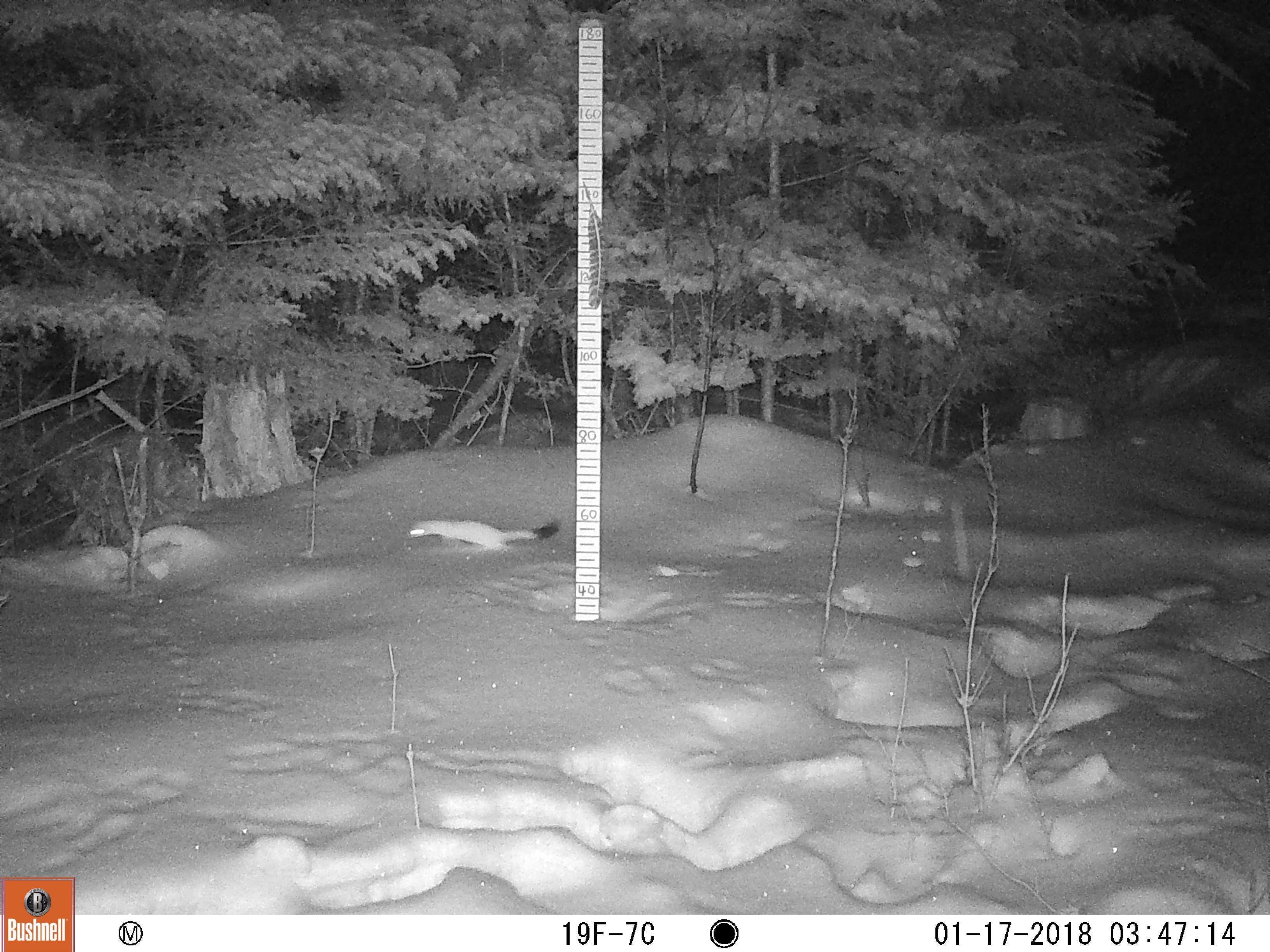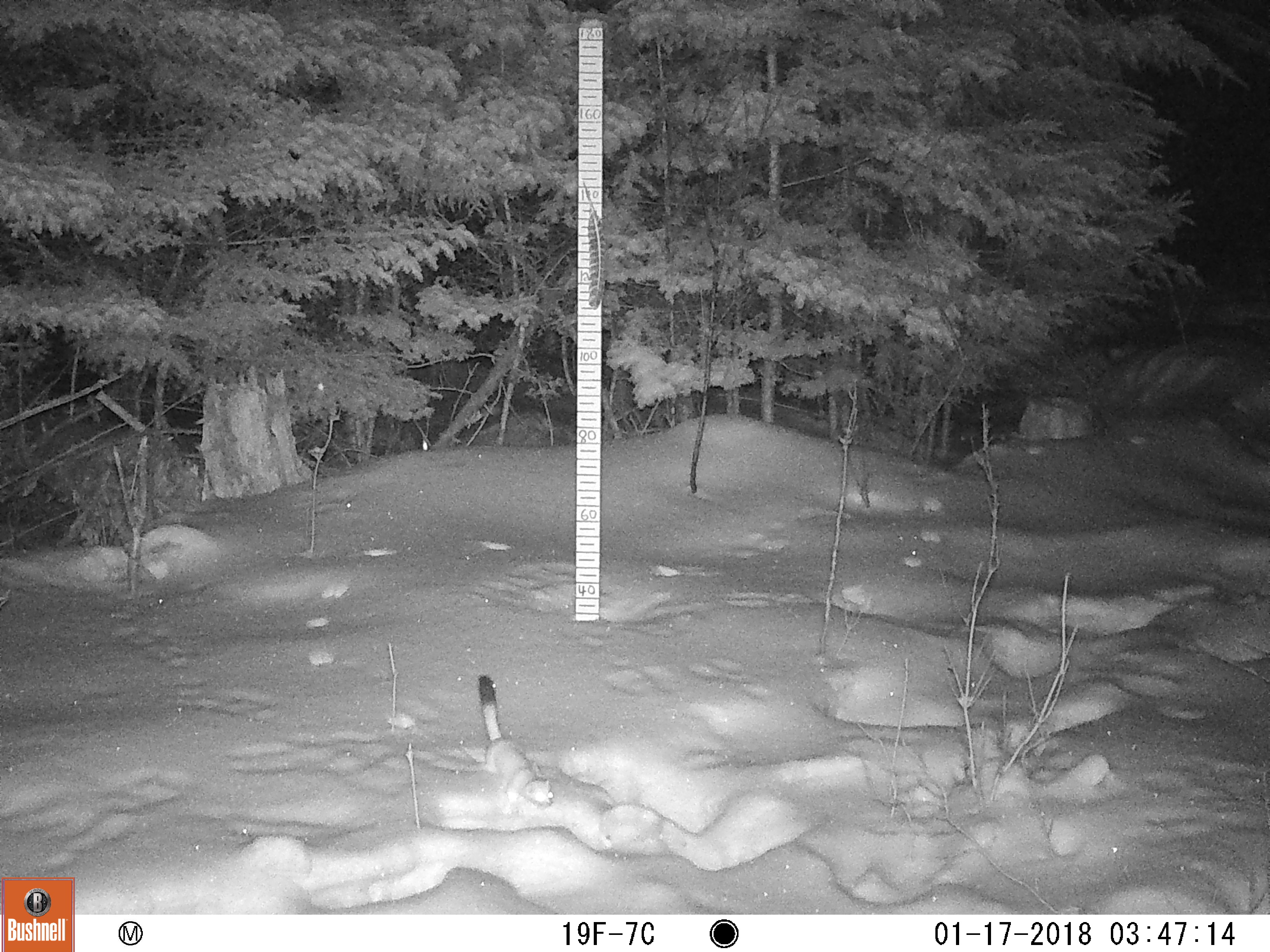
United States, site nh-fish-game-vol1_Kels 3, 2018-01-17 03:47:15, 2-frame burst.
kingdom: Animalia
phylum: Chordata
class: Mammalia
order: Carnivora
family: Mustelidae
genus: Mustela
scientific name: Mustela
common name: weasel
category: weasel sp.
Weasel sp. (weasel) (Mustela).